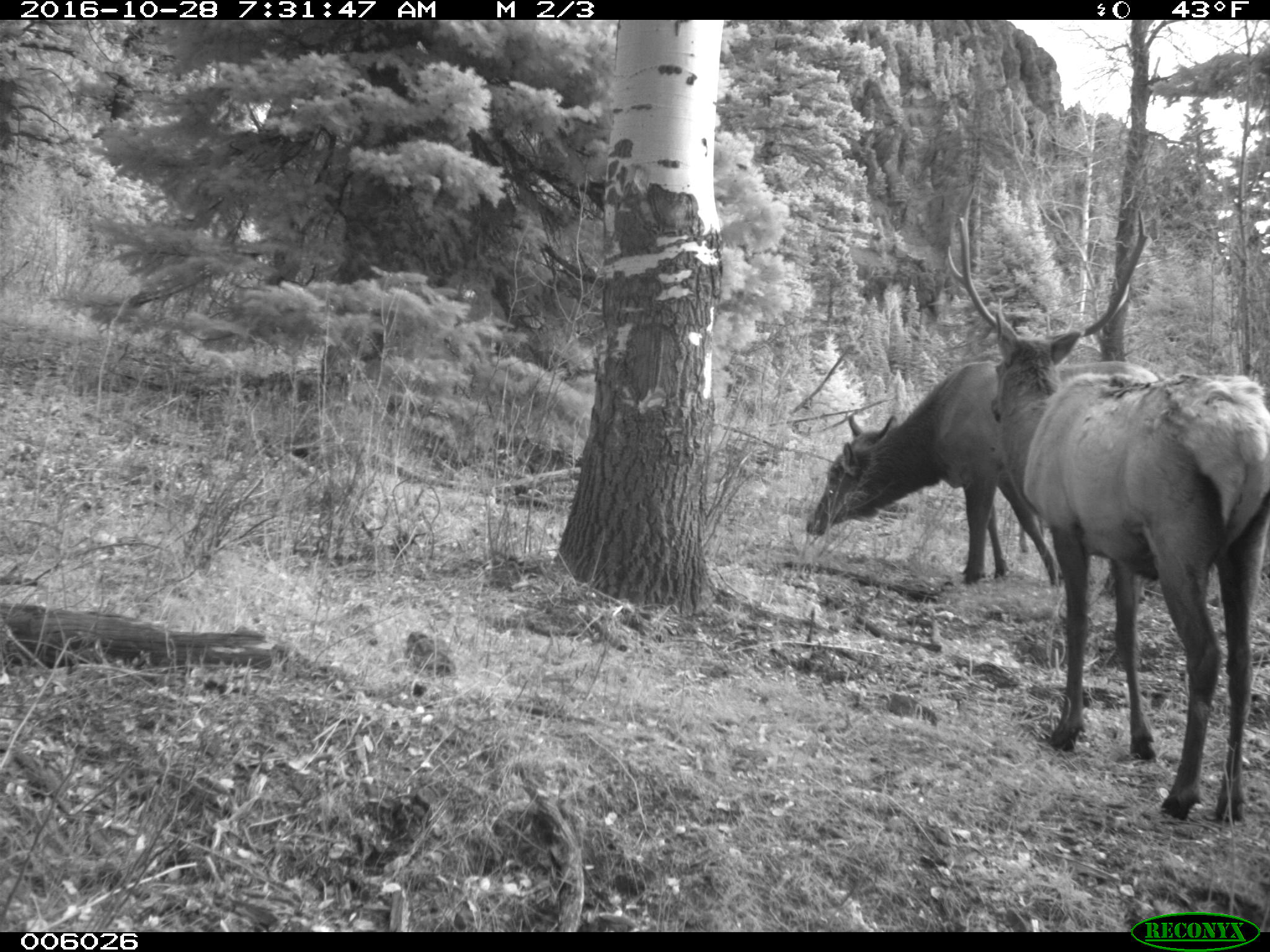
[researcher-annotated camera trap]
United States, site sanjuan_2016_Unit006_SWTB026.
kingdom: Animalia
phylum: Chordata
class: Mammalia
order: Artiodactyla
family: Cervidae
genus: Cervus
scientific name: Cervus elaphus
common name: red deer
Cervus elaphus (red deer).